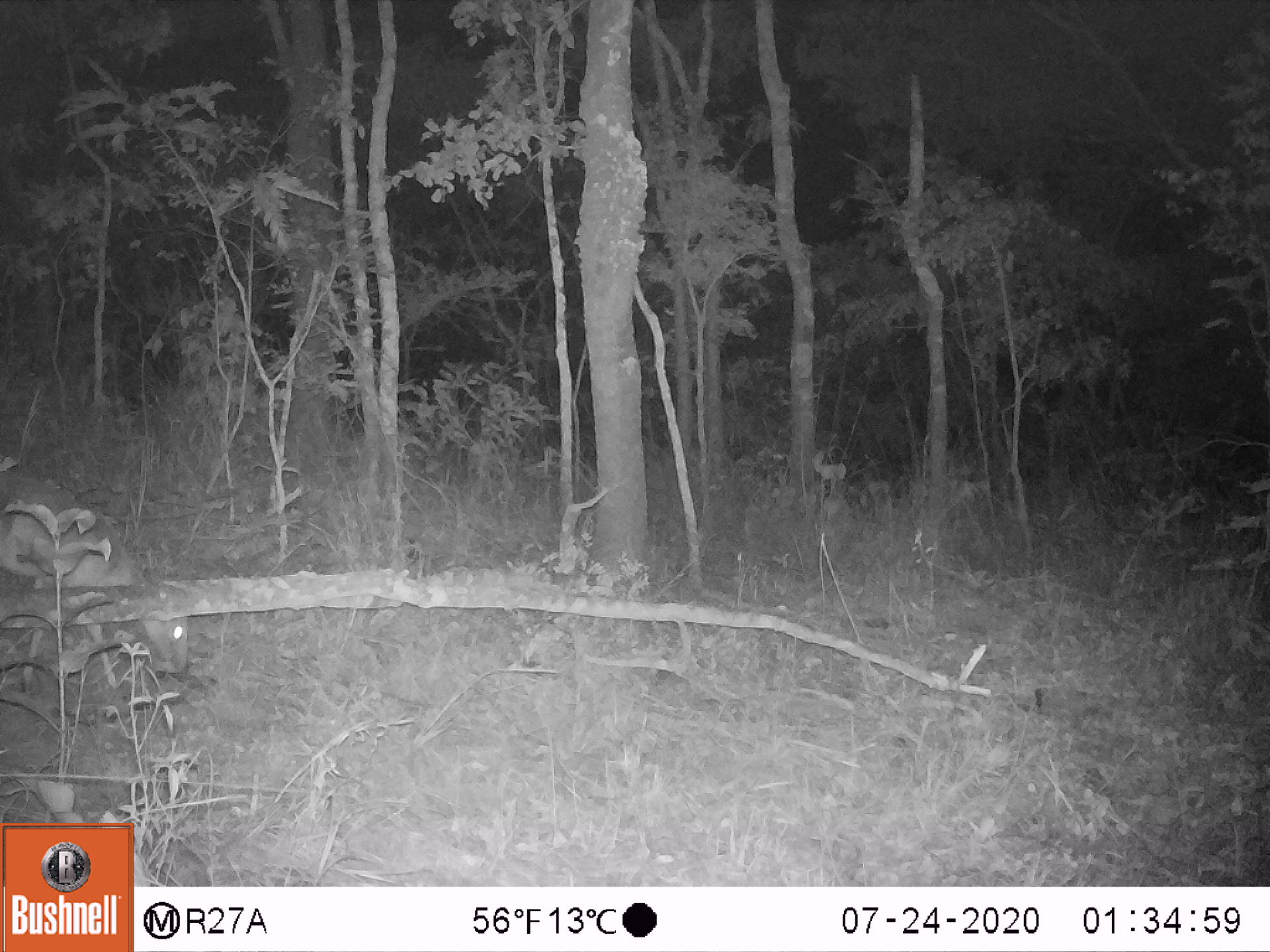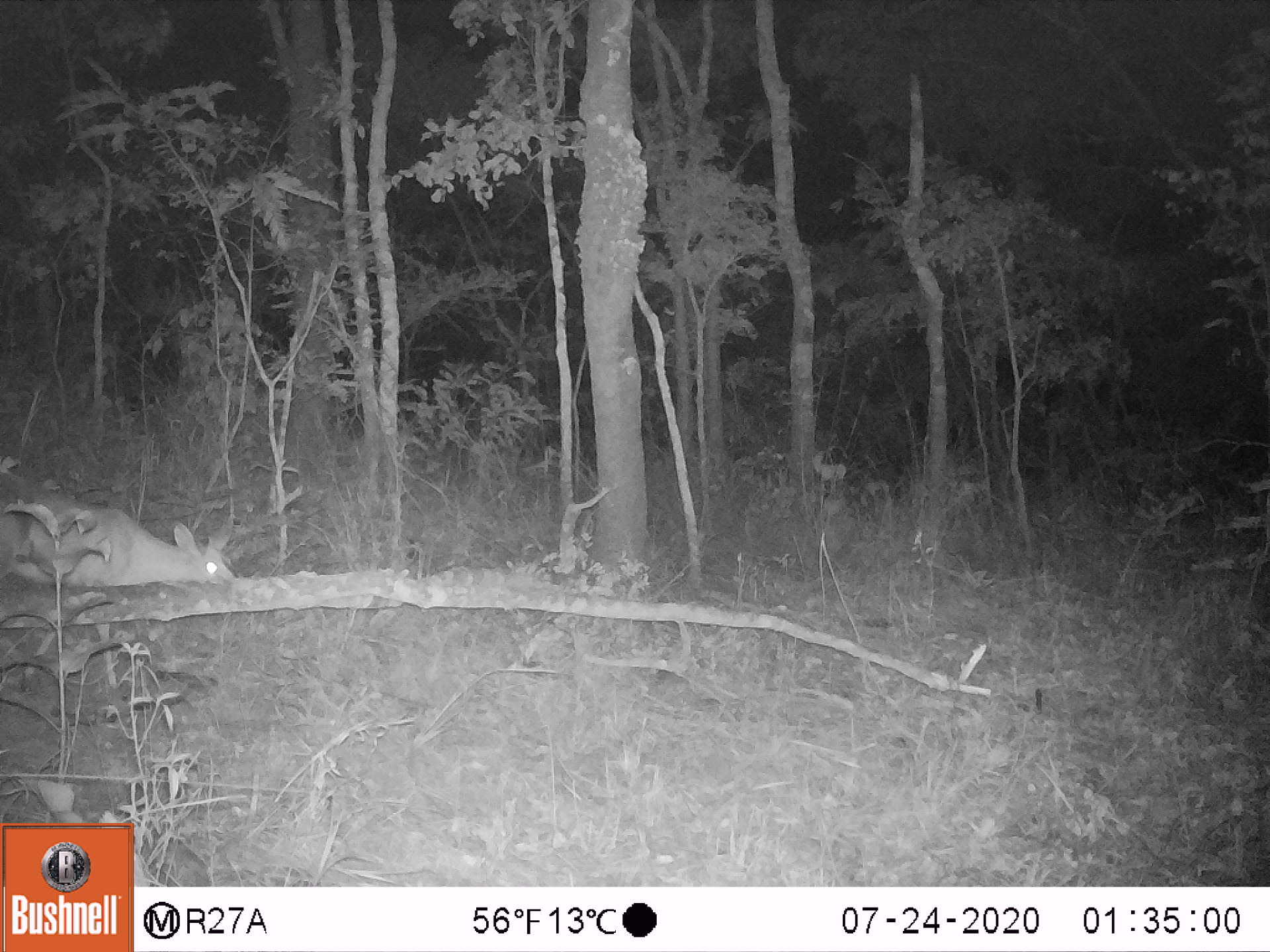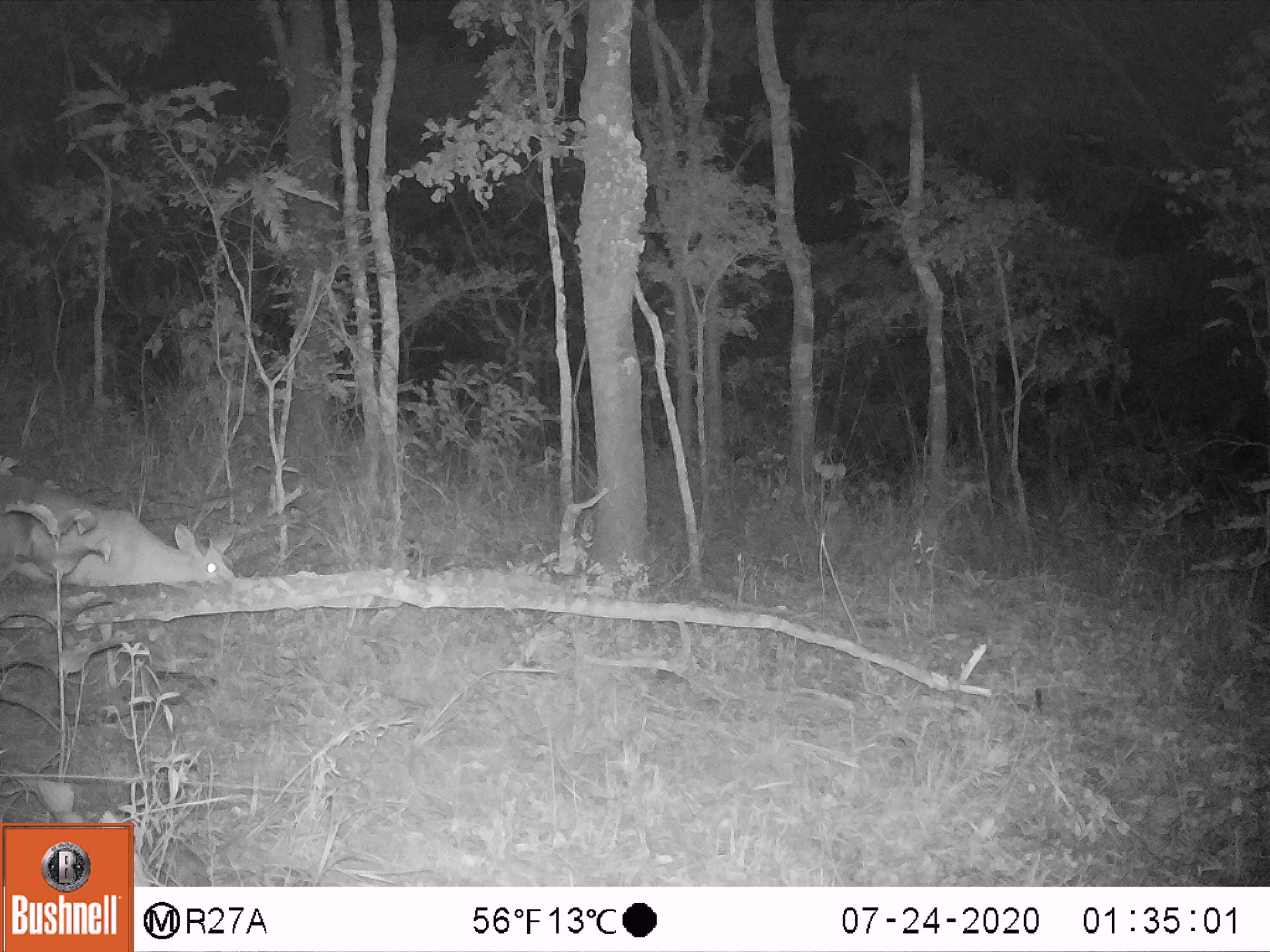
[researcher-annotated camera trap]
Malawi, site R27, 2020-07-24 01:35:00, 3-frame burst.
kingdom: Animalia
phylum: Chordata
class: Mammalia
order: Artiodactyla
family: Bovidae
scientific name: Antilopinae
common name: small antelope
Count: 1.